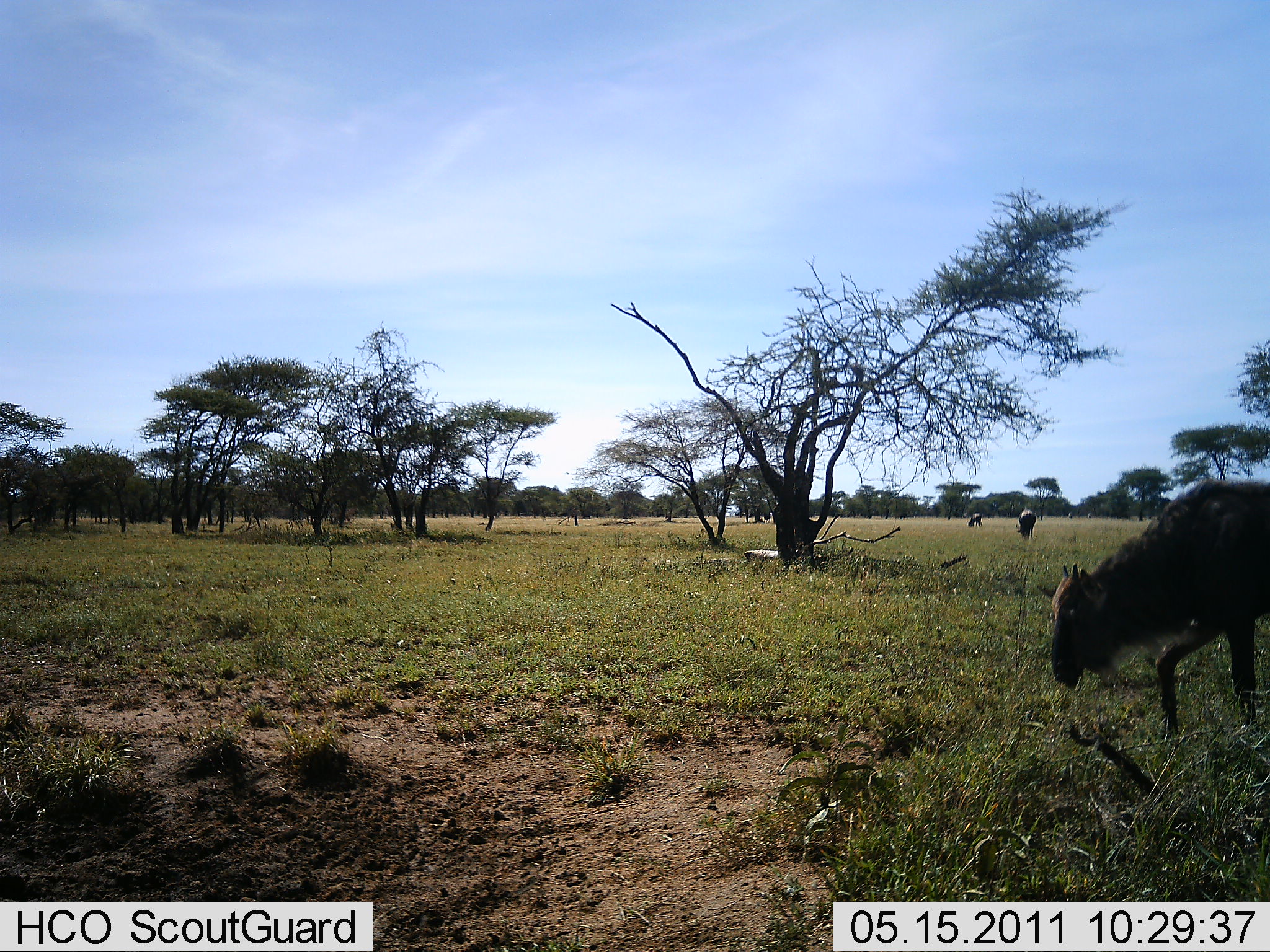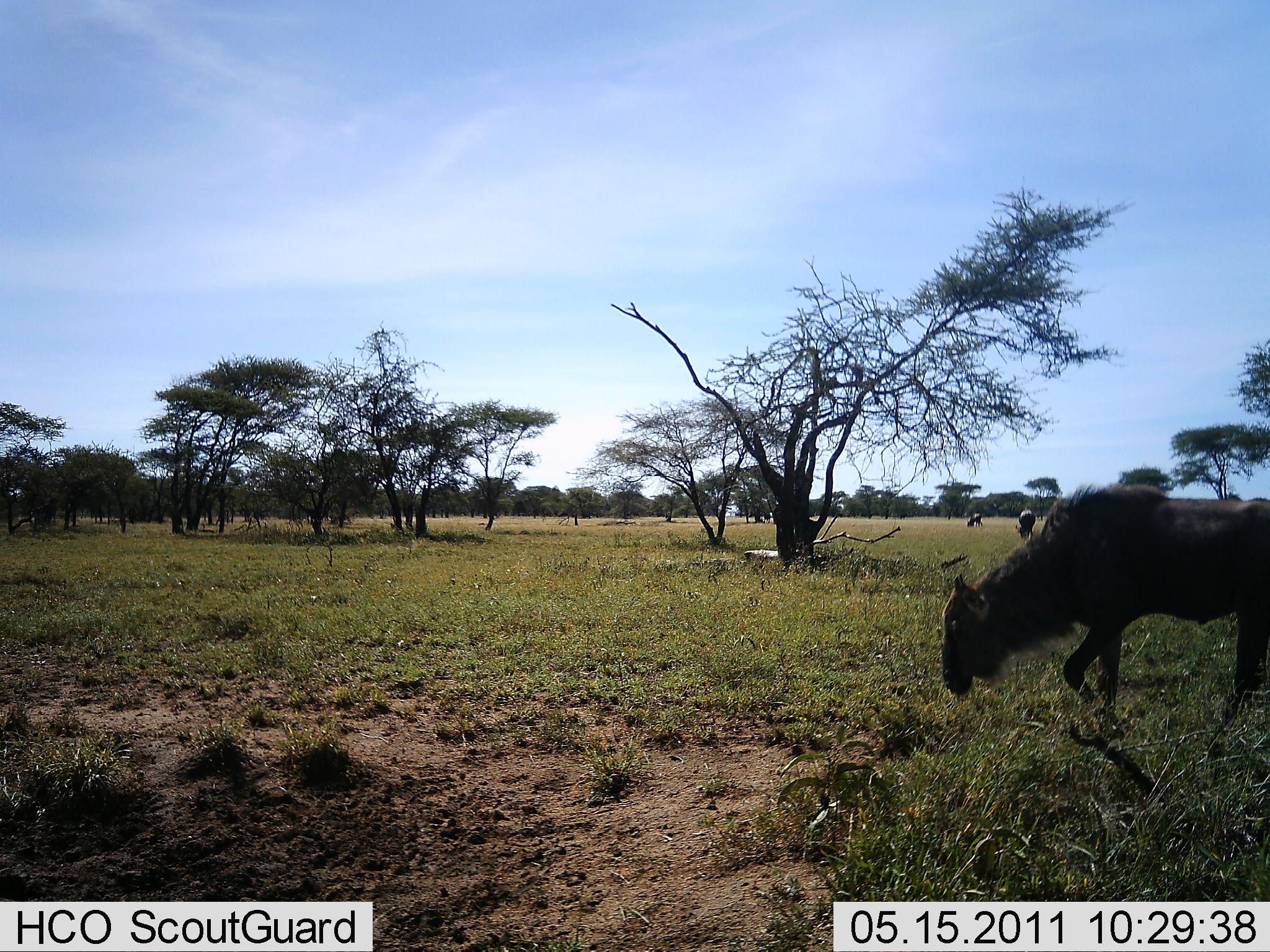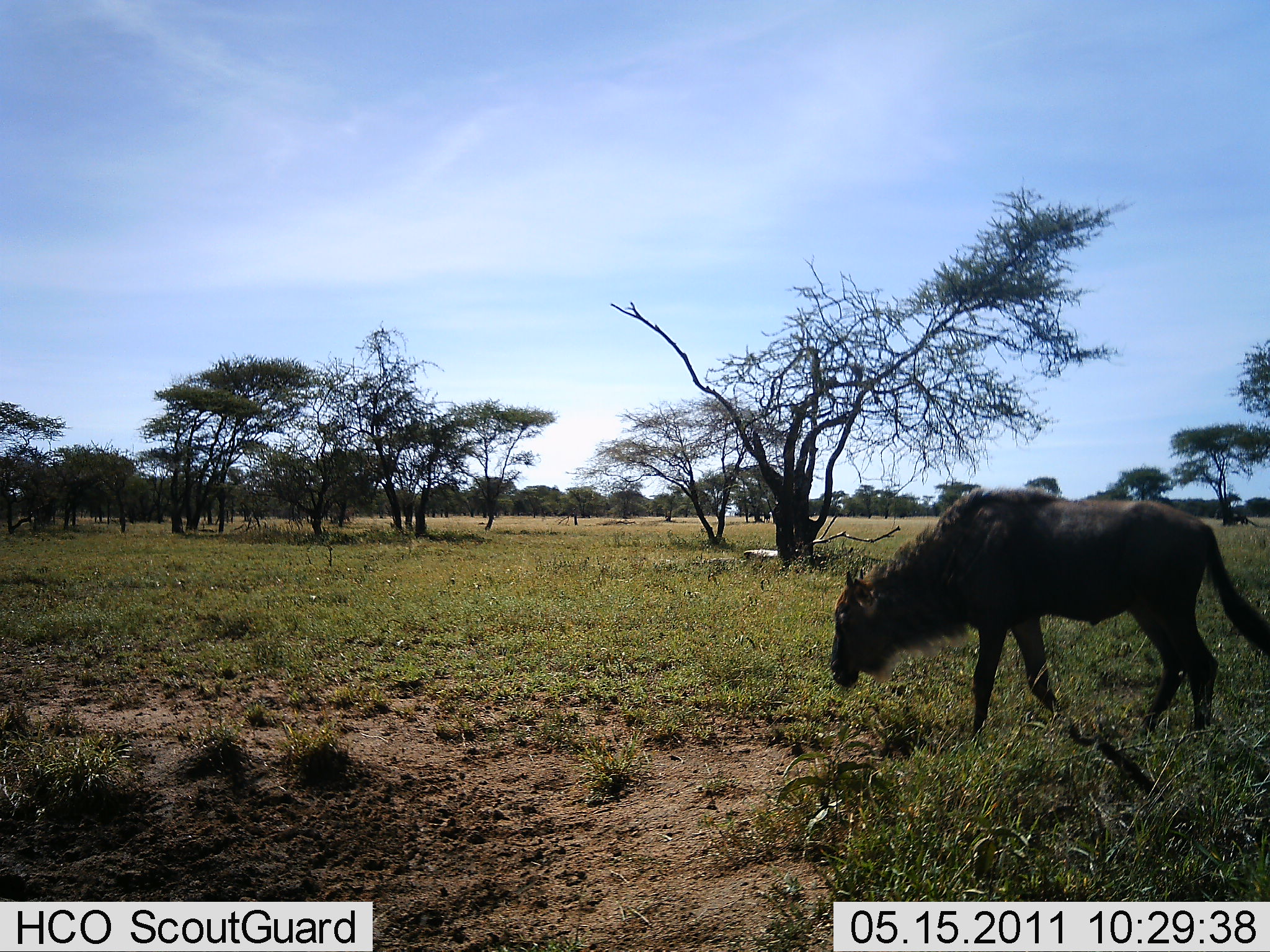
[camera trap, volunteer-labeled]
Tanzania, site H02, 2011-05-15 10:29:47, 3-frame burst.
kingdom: Animalia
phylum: Chordata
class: Mammalia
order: Artiodactyla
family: Bovidae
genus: Connochaetes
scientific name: Connochaetes taurinus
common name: blue wildebeest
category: wildebeest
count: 3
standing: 21%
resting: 0%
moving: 64%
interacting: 0%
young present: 21%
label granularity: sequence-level